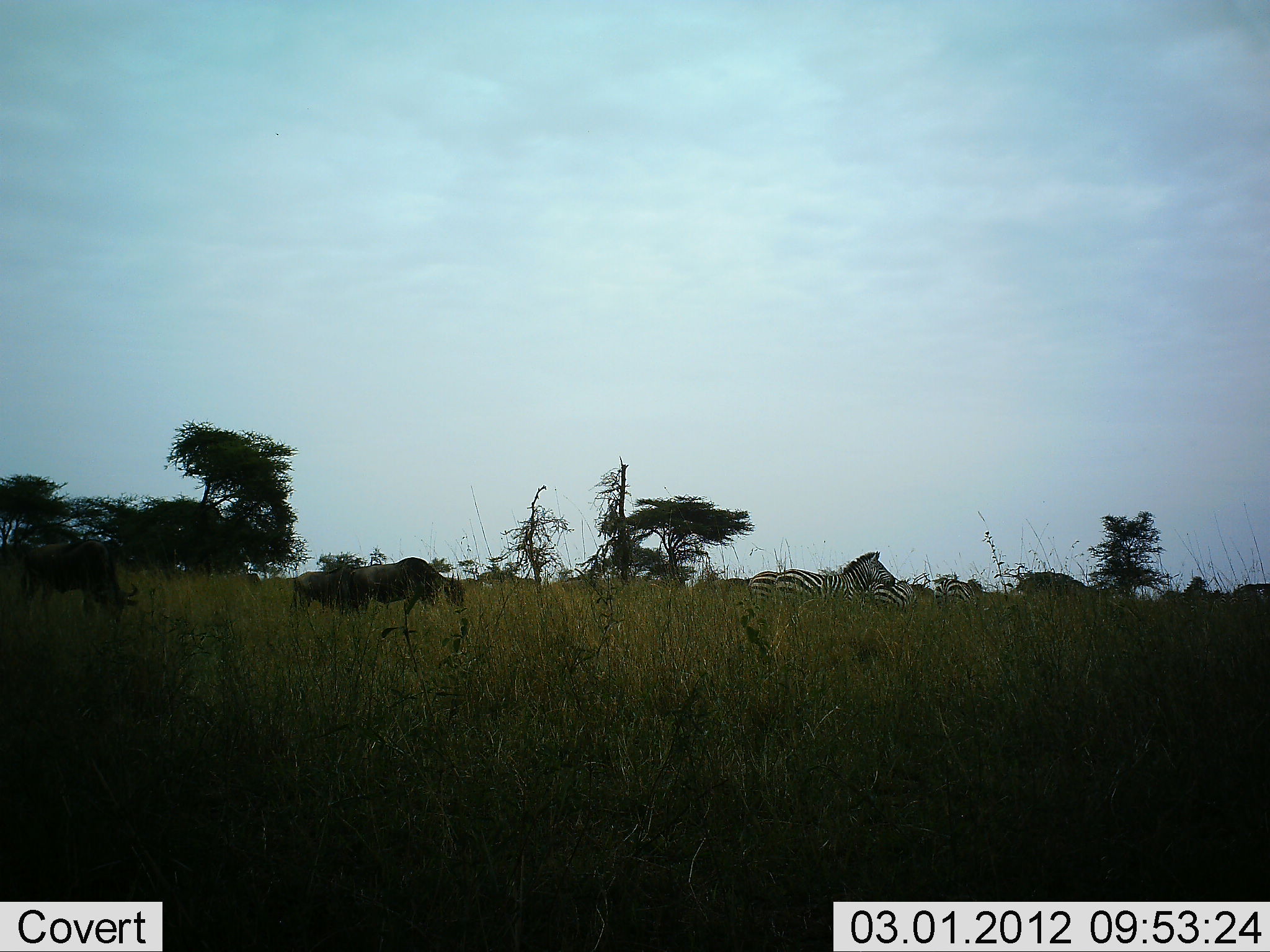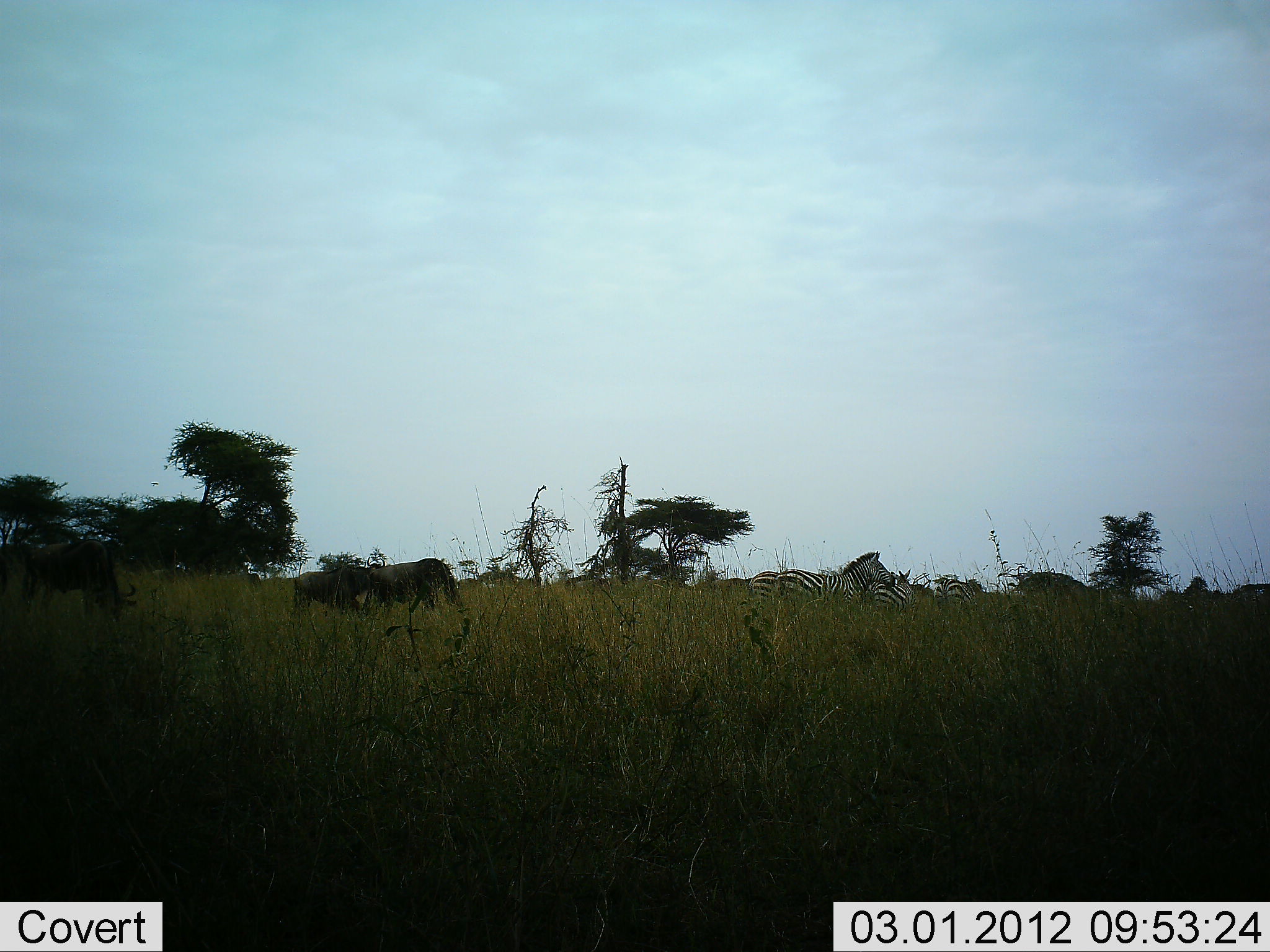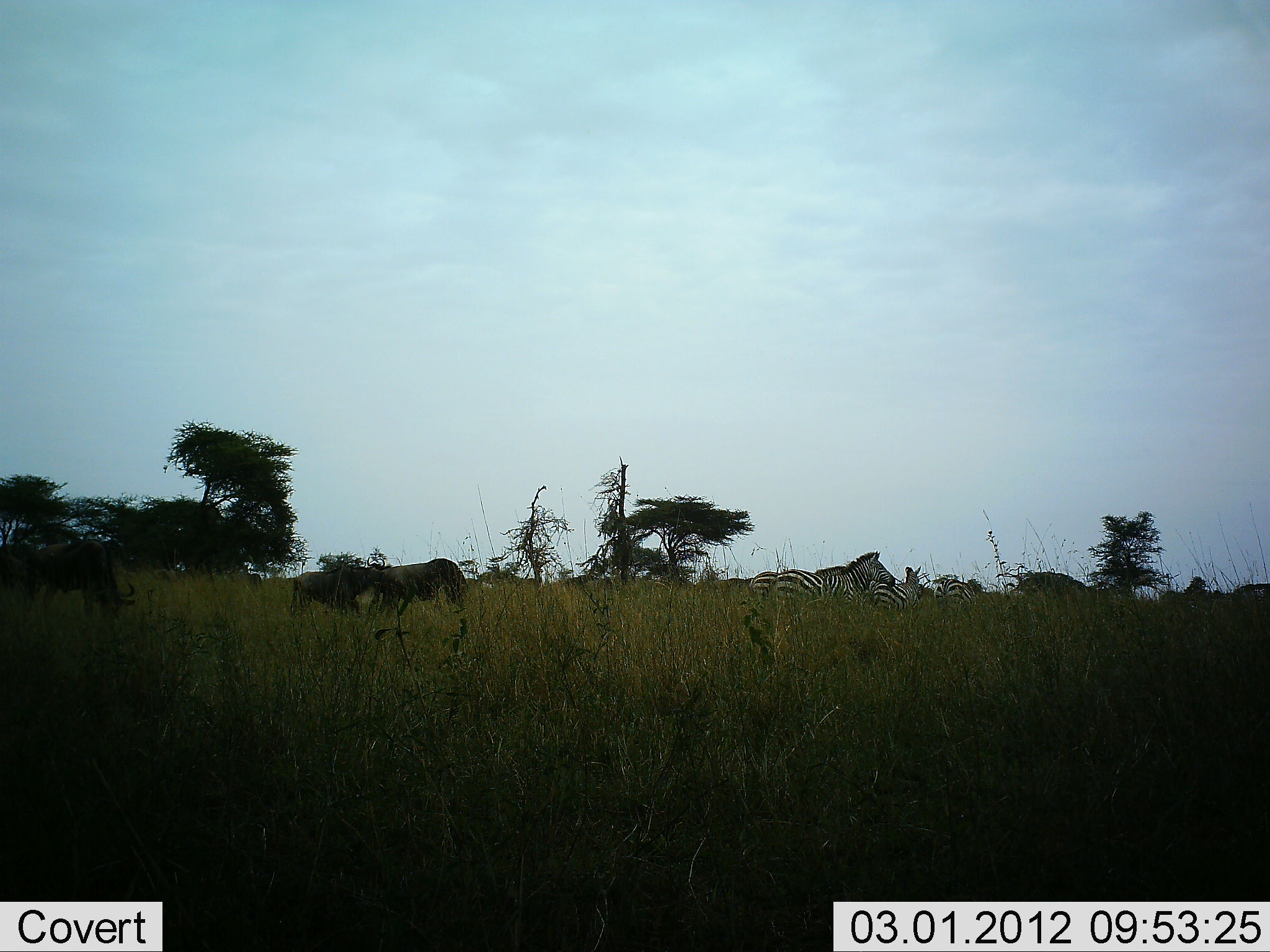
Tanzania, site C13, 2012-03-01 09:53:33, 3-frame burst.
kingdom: Animalia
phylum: Chordata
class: Mammalia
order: Artiodactyla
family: Bovidae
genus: Connochaetes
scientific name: Connochaetes taurinus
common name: blue wildebeest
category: wildebeest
Wildebeest (blue wildebeest) (Connochaetes taurinus), count 3. Behavior (volunteer vote fractions): standing 33%, resting 6%, moving 28%, interacting 6%. Young present (vote fraction): 11%. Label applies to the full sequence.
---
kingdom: Animalia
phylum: Chordata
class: Mammalia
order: Perissodactyla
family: Equidae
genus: Equus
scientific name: Equus quagga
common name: plains zebra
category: zebra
Zebra (plains zebra) (Equus quagga), count 4. Behavior (volunteer vote fractions): standing 90%, resting 5%, moving 20%, interacting 5%. Young present (vote fraction): 5%. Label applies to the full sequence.